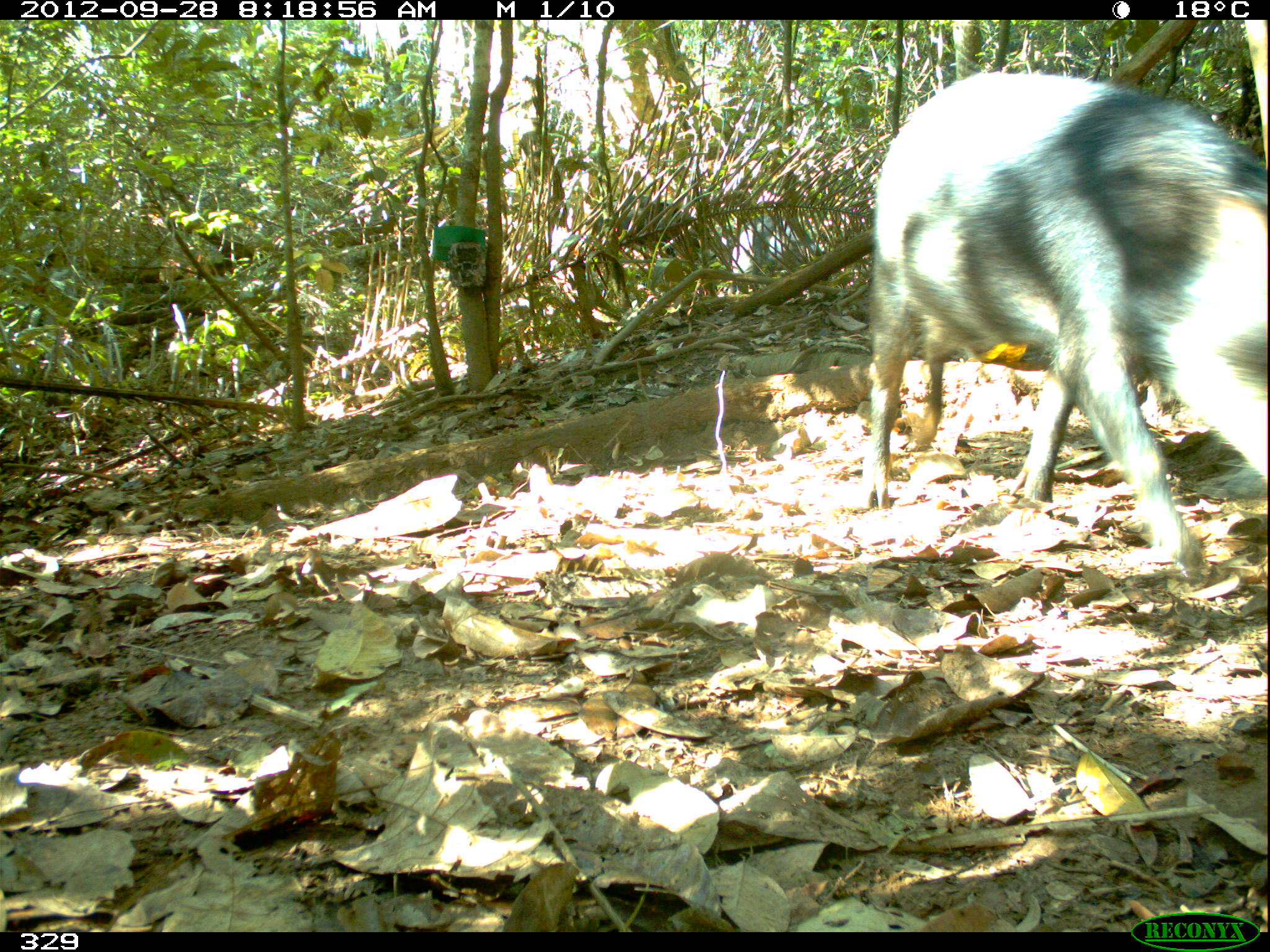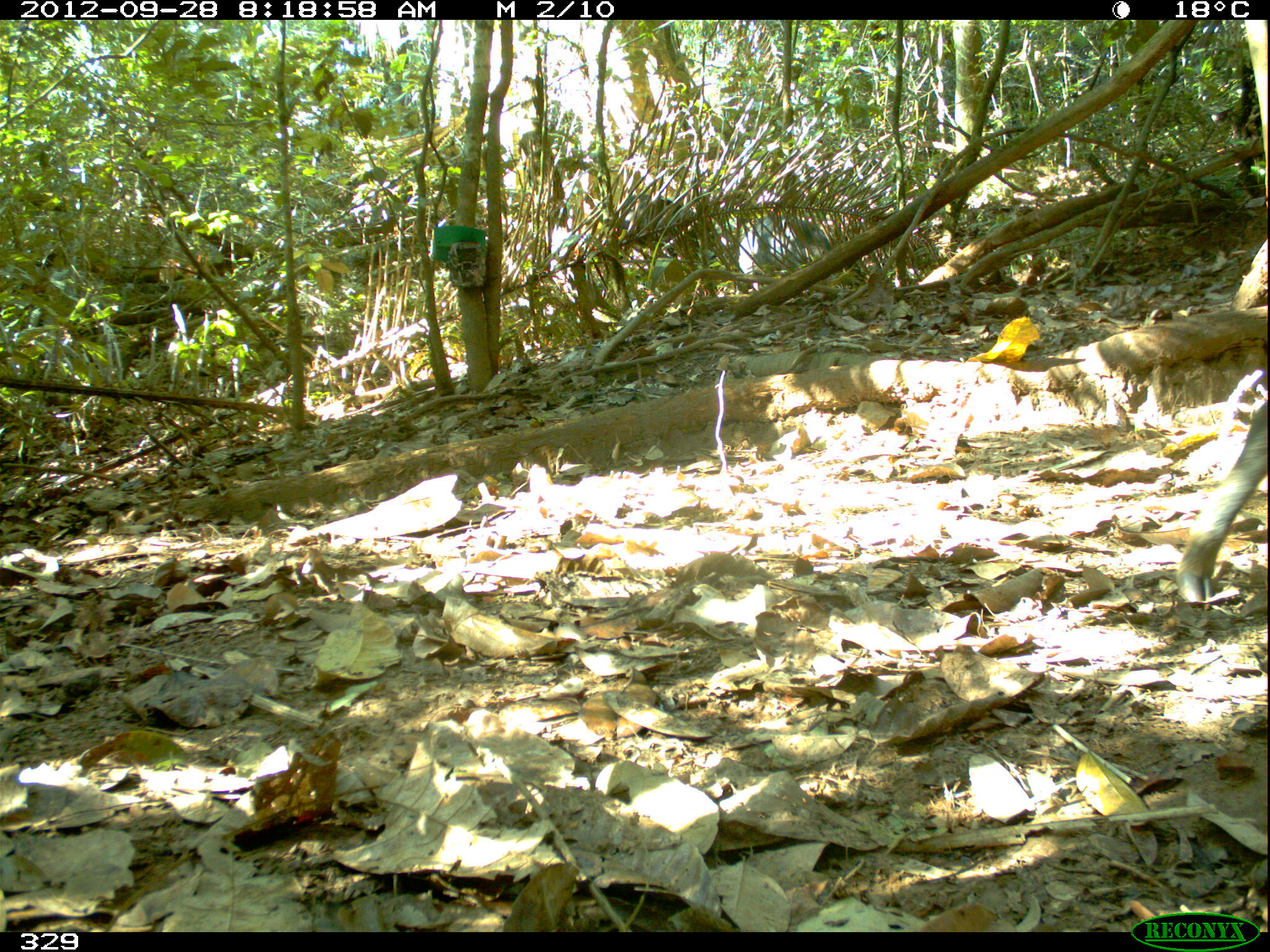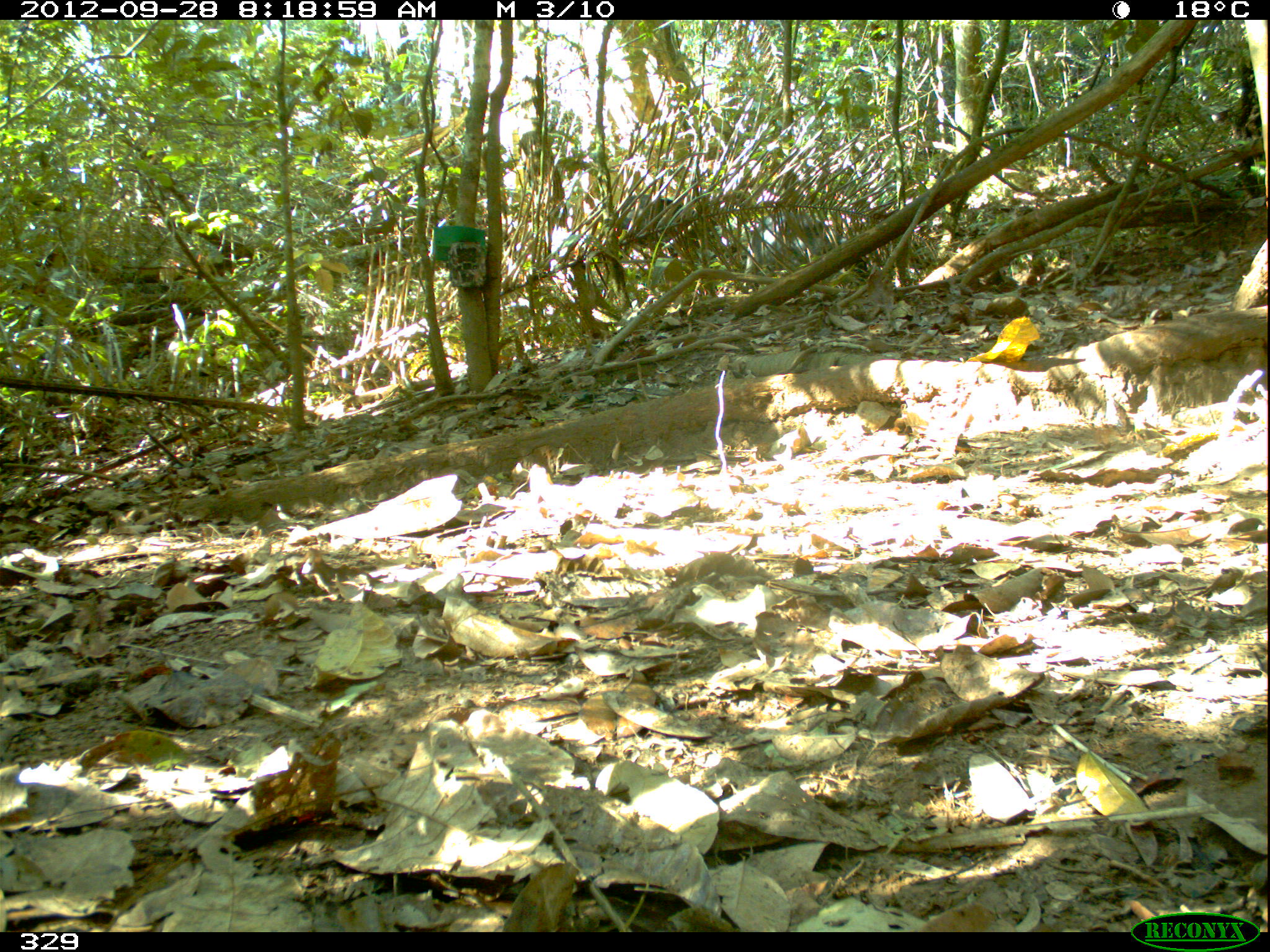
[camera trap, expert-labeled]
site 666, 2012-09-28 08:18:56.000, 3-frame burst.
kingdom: Animalia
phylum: Chordata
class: Mammalia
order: Artiodactyla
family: Tayassuidae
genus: Tayassu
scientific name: Tayassu pecari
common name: white-lipped peccary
Tayassu pecari (white-lipped peccary).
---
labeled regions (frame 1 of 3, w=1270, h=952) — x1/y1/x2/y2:
tayassu pecari: 860/67/1270/575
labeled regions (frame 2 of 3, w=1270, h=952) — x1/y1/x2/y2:
tayassu pecari: 1174/378/1270/603; 623/195/726/266; 738/211/828/285